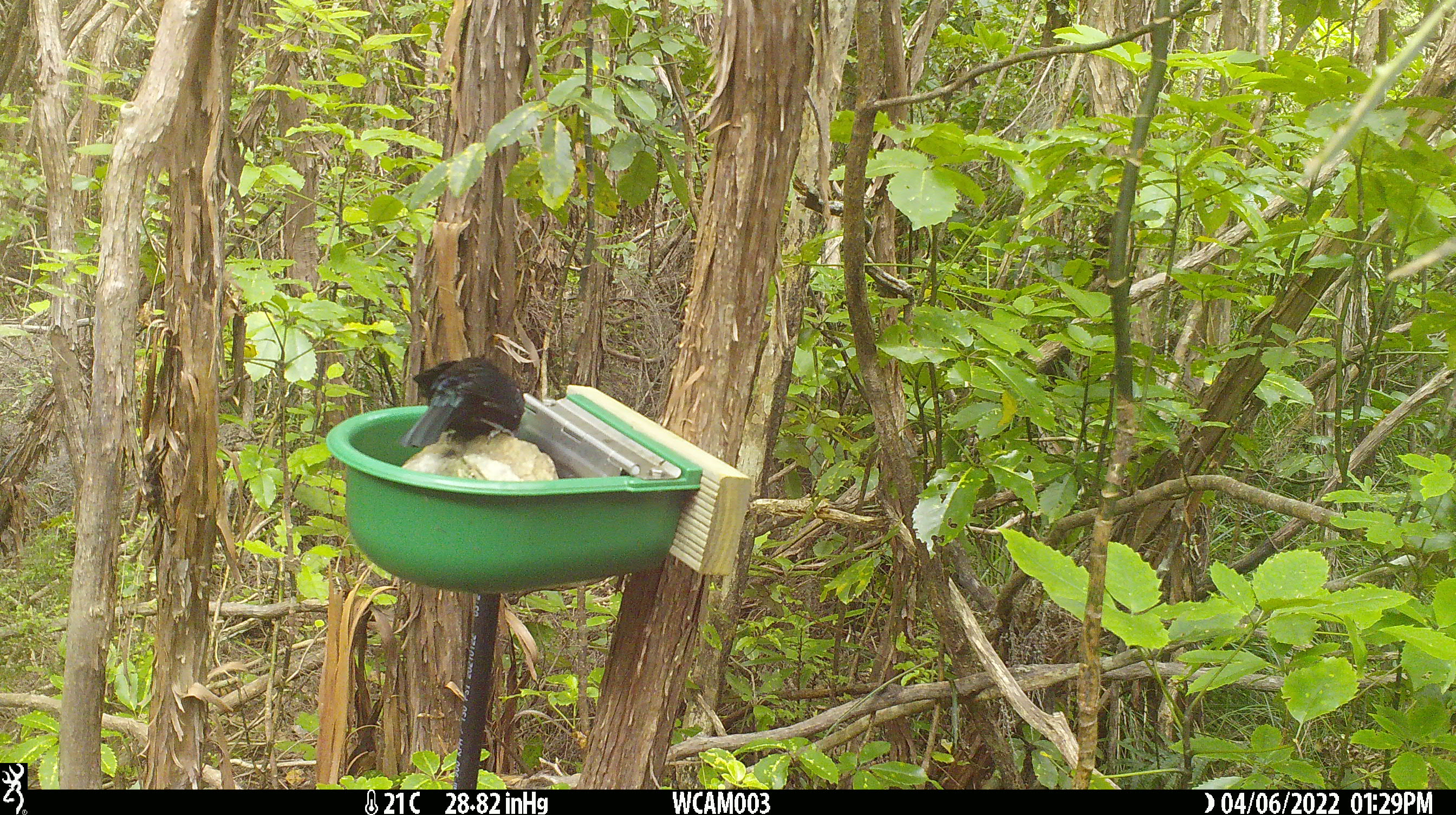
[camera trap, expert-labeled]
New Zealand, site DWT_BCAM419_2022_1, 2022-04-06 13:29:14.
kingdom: Animalia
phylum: Chordata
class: Aves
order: Passeriformes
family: Meliphagidae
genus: Prosthemadera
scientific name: Prosthemadera novaeseelandiae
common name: tui